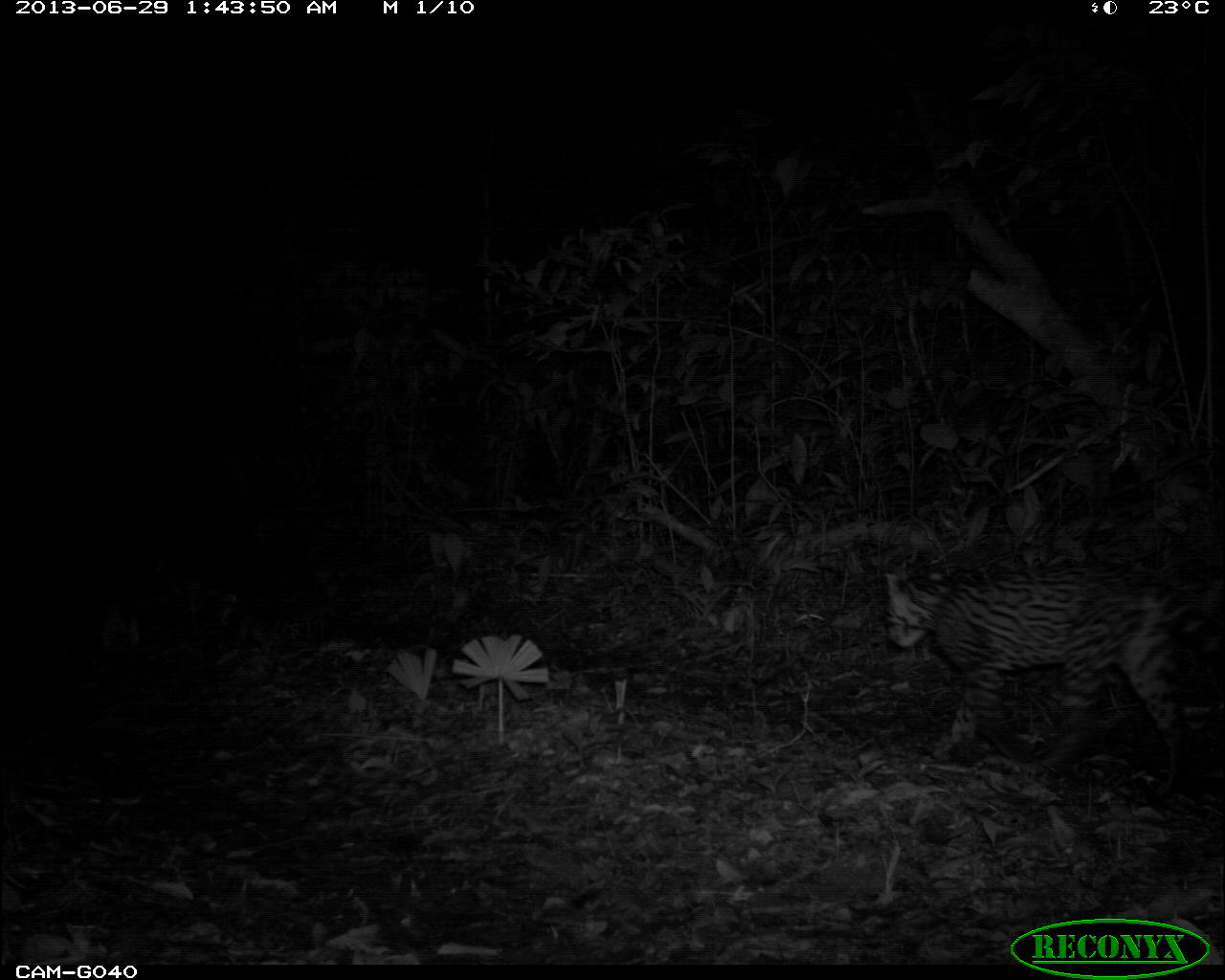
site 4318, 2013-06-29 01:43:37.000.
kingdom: Animalia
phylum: Chordata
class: Mammalia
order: Carnivora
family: Felidae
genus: Leopardus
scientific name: Leopardus pardalis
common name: ocelot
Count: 1.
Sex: female.